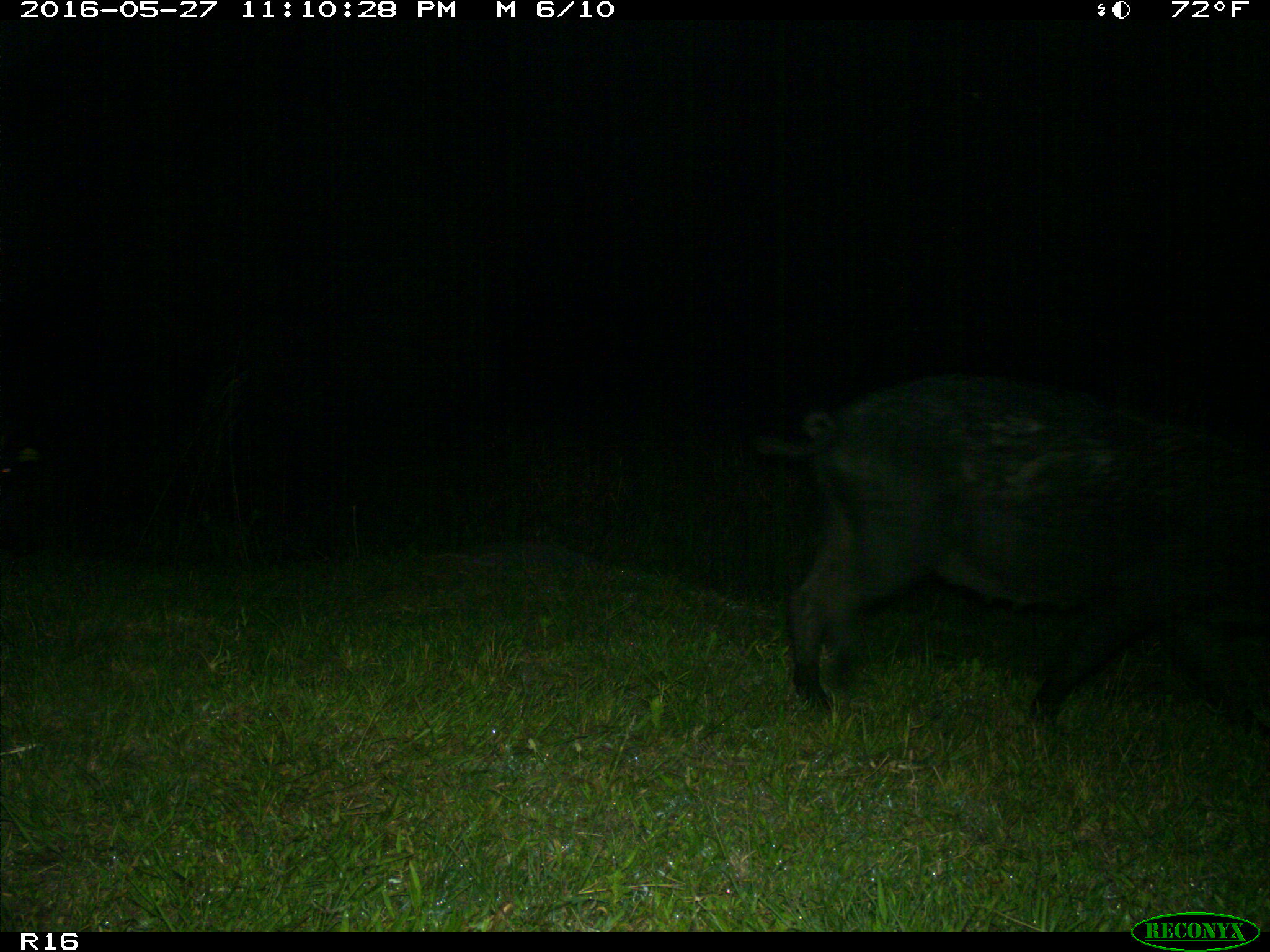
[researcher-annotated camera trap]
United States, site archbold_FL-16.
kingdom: Animalia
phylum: Chordata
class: Mammalia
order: Artiodactyla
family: Suidae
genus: Sus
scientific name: Sus scrofa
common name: wild boar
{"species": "Sus scrofa (wild boar)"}